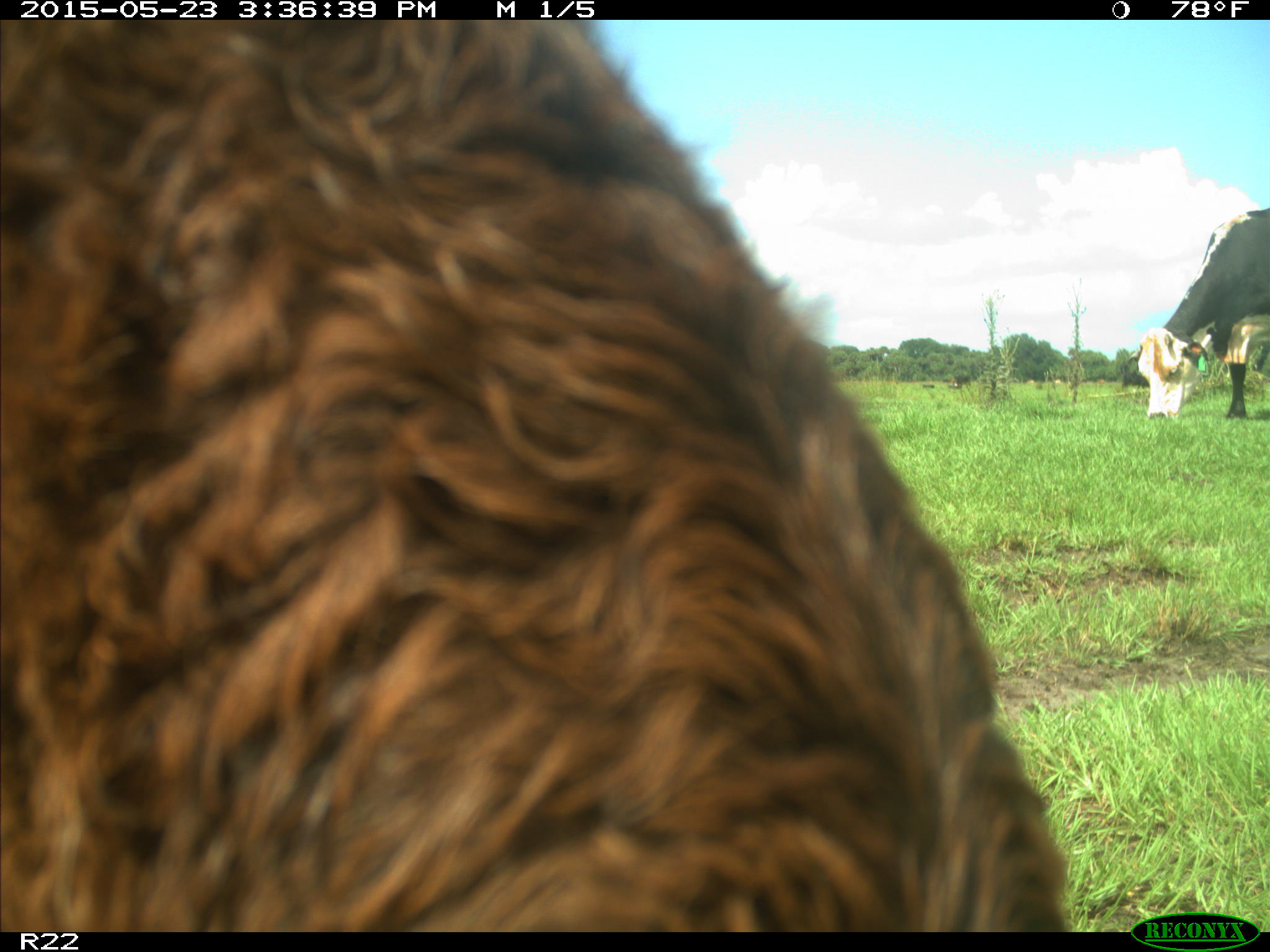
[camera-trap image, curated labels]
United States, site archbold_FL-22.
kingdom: Animalia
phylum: Chordata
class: Mammalia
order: Artiodactyla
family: Bovidae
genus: Bos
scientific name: Bos taurus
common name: domestic cow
Bos taurus (domestic cow).